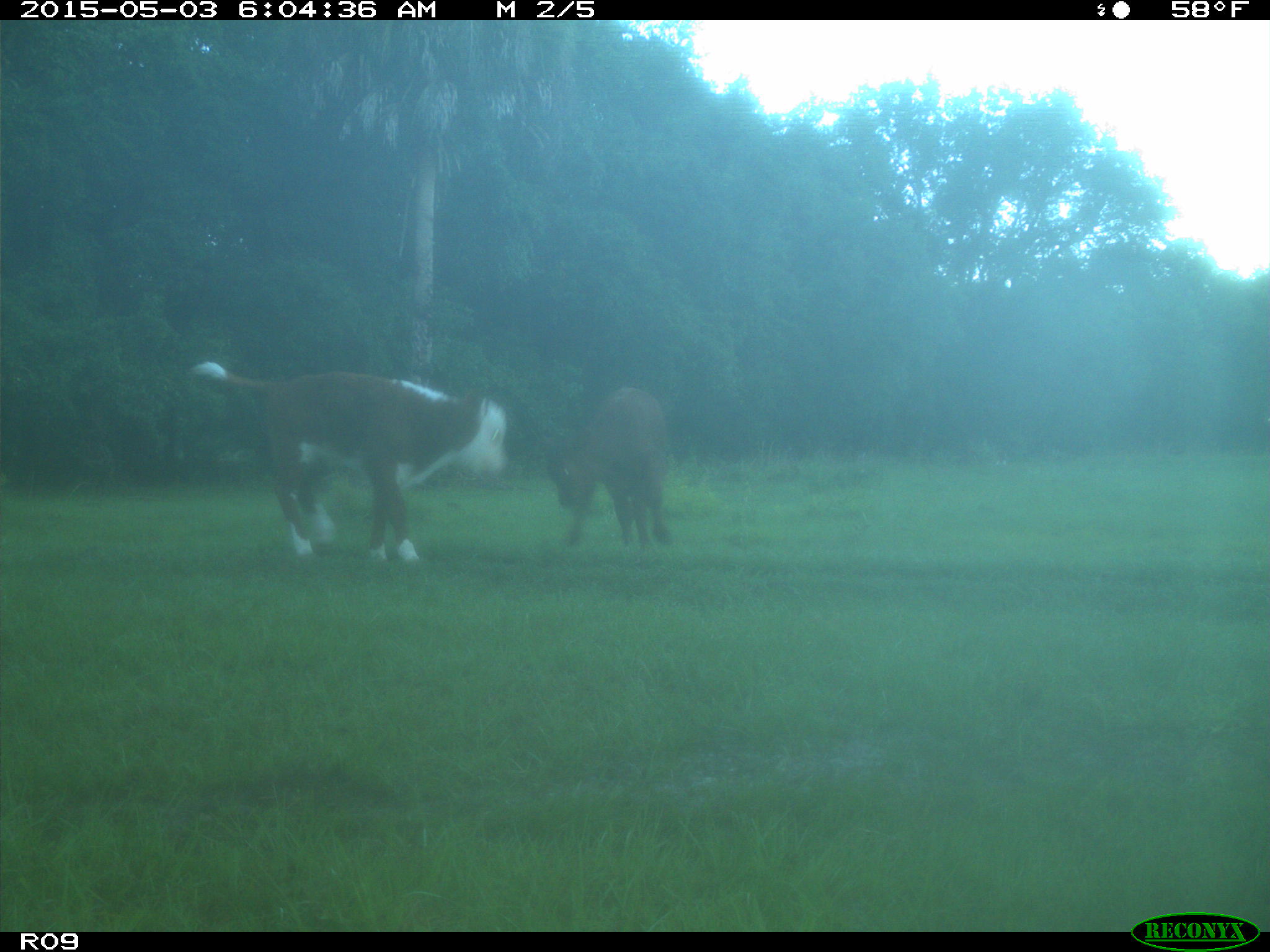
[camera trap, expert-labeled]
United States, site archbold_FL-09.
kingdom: Animalia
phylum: Chordata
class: Mammalia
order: Artiodactyla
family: Bovidae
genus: Bos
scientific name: Bos taurus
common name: domestic cow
Bos taurus (domestic cow).